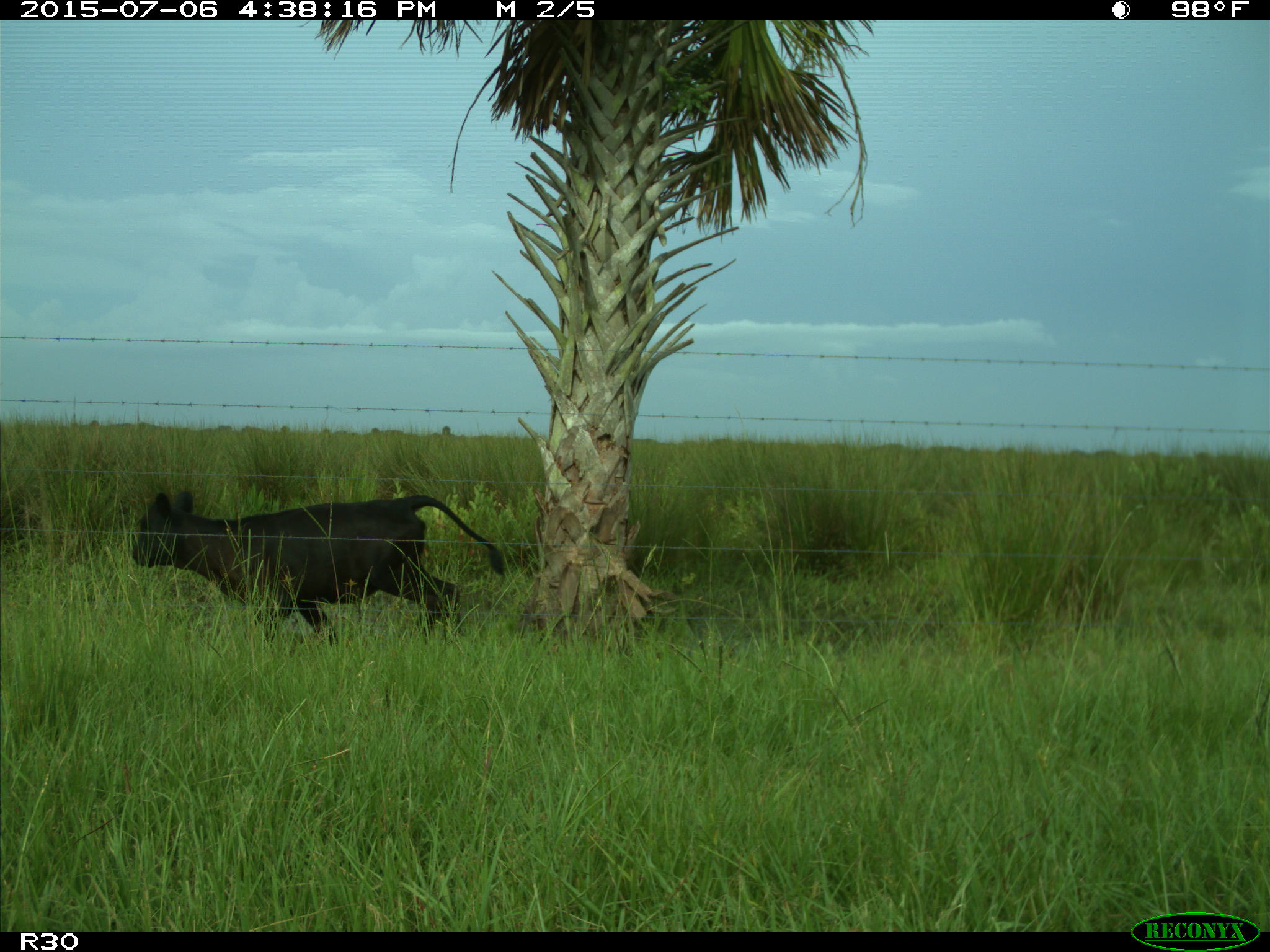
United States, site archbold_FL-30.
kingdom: Animalia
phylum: Chordata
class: Mammalia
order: Artiodactyla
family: Bovidae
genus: Bos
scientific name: Bos taurus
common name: domestic cow